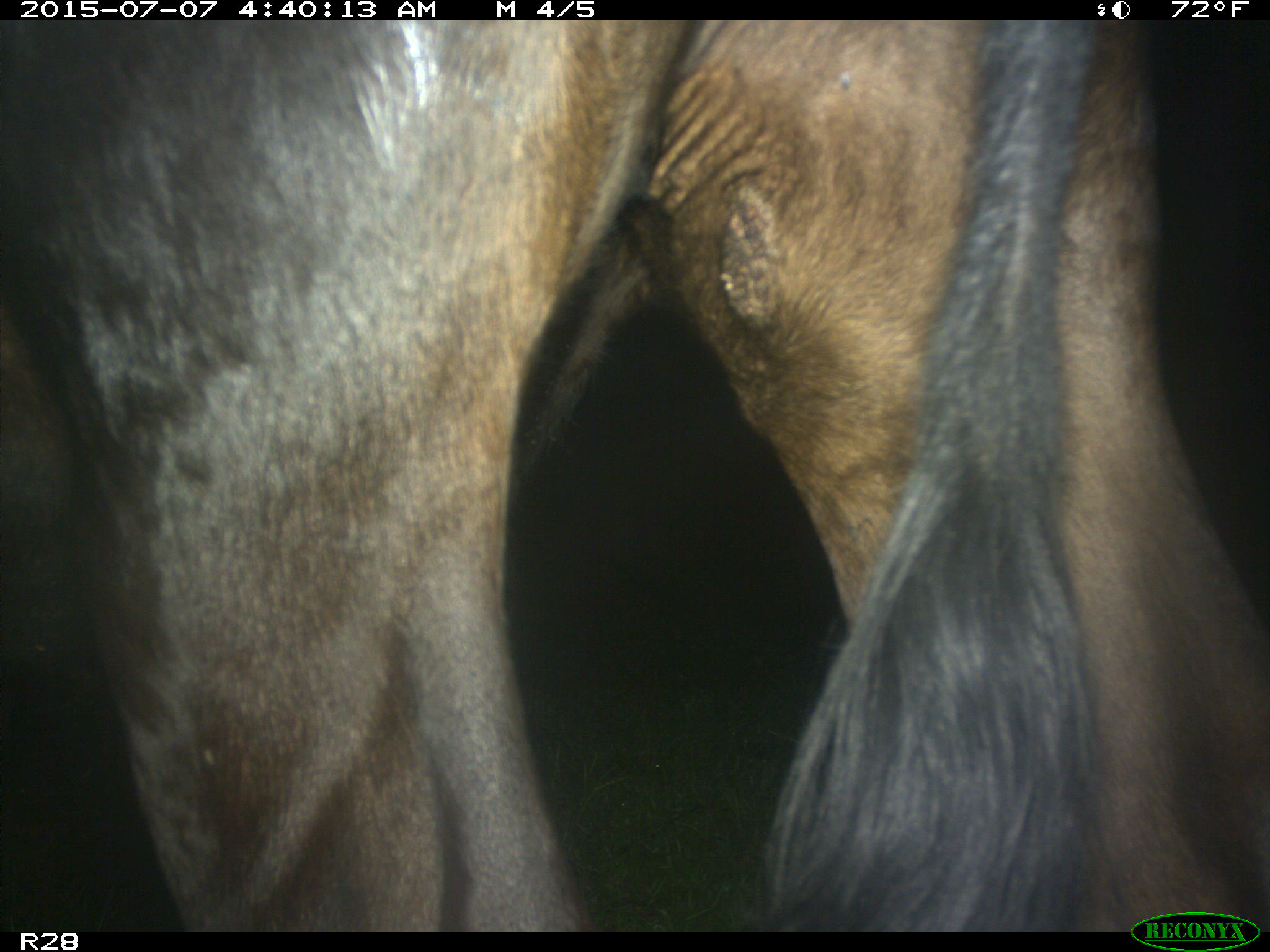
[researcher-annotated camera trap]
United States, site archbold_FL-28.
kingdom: Animalia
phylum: Chordata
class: Mammalia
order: Artiodactyla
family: Bovidae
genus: Bos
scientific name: Bos taurus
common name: domestic cow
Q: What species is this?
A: Bos taurus (domestic cow).